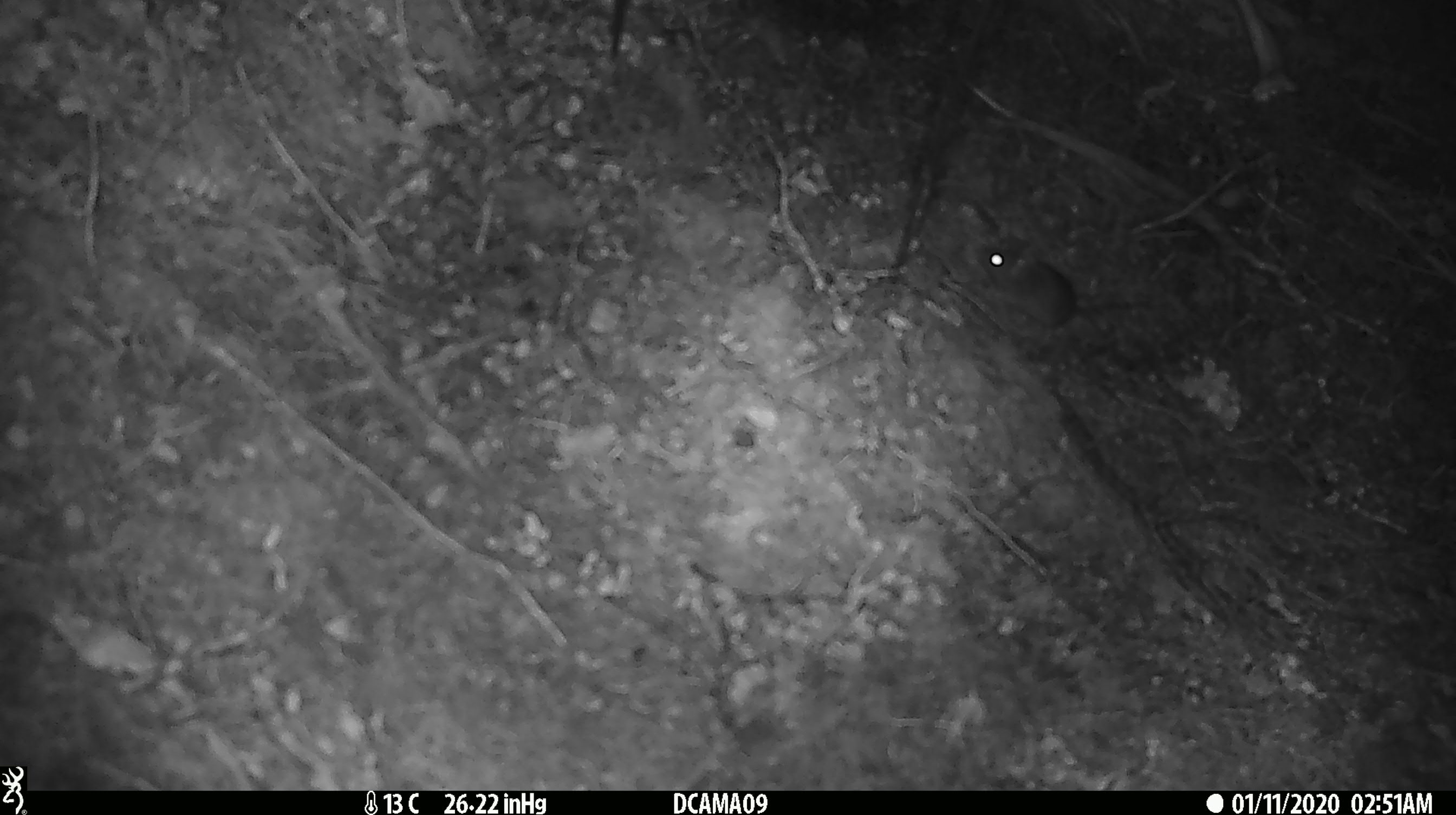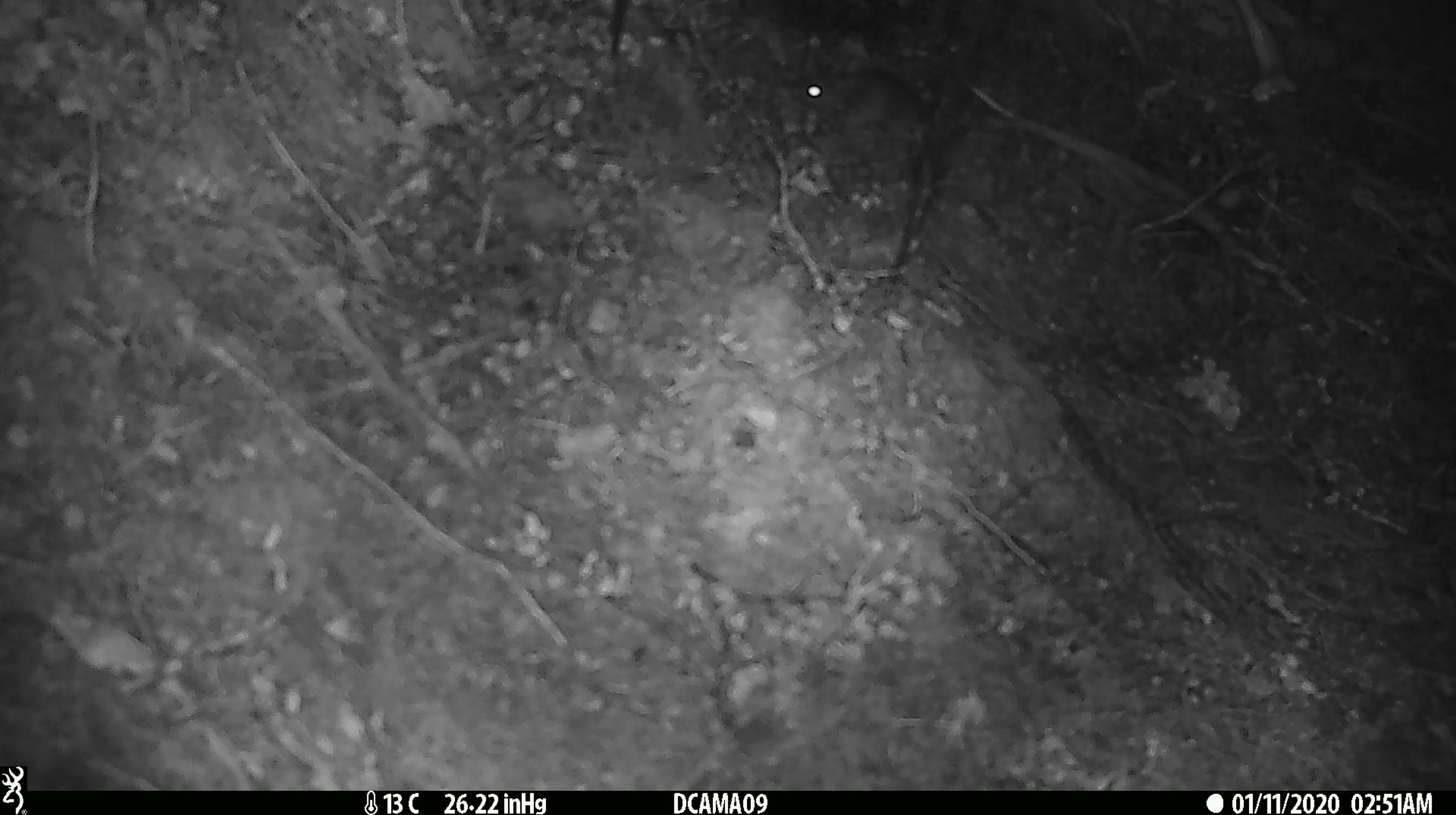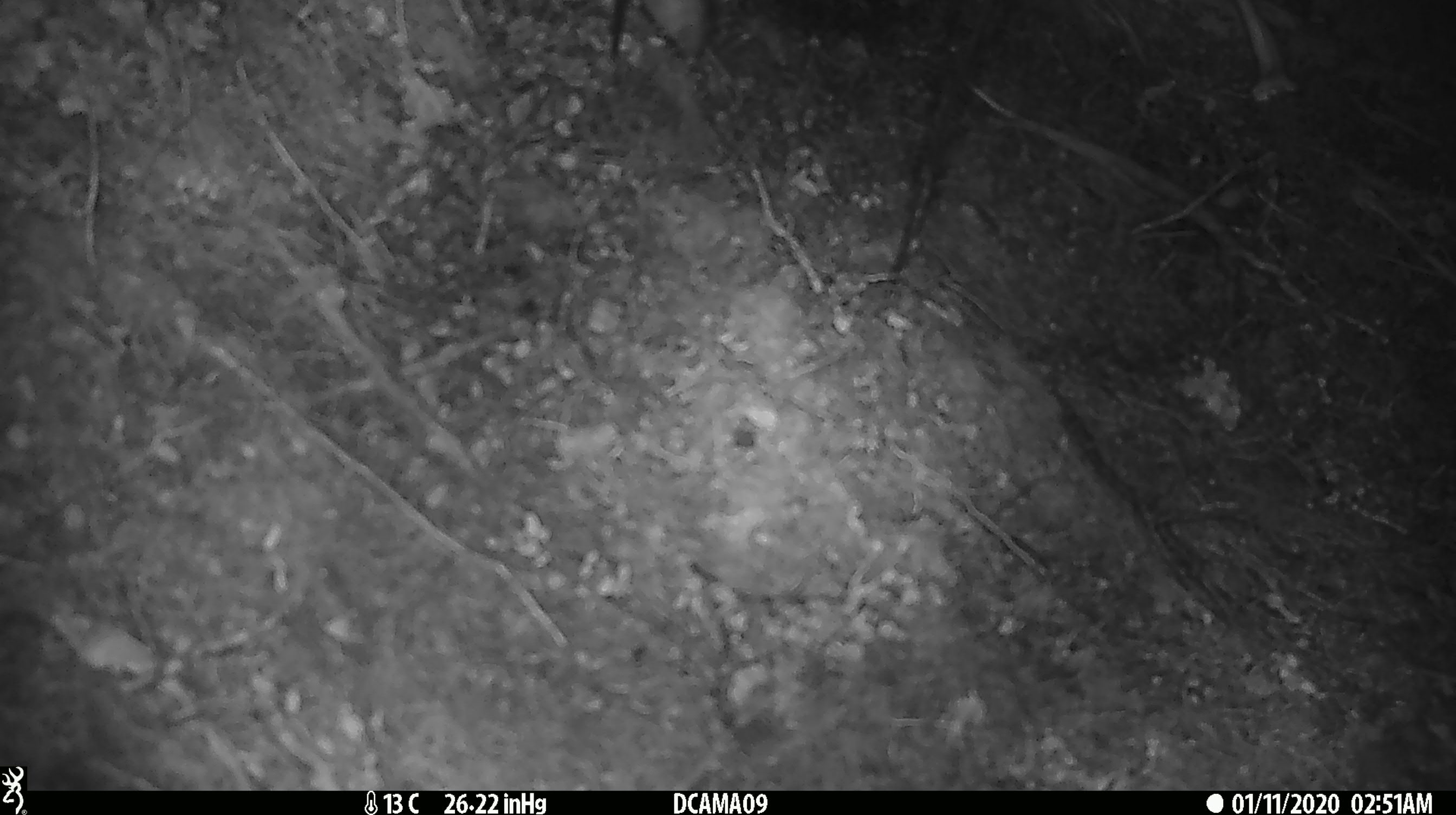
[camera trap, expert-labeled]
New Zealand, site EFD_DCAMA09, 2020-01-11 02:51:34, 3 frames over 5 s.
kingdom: Animalia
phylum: Chordata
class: Mammalia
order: Rodentia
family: Muridae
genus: Mus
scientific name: Mus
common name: mouse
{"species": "mouse (Mus)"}